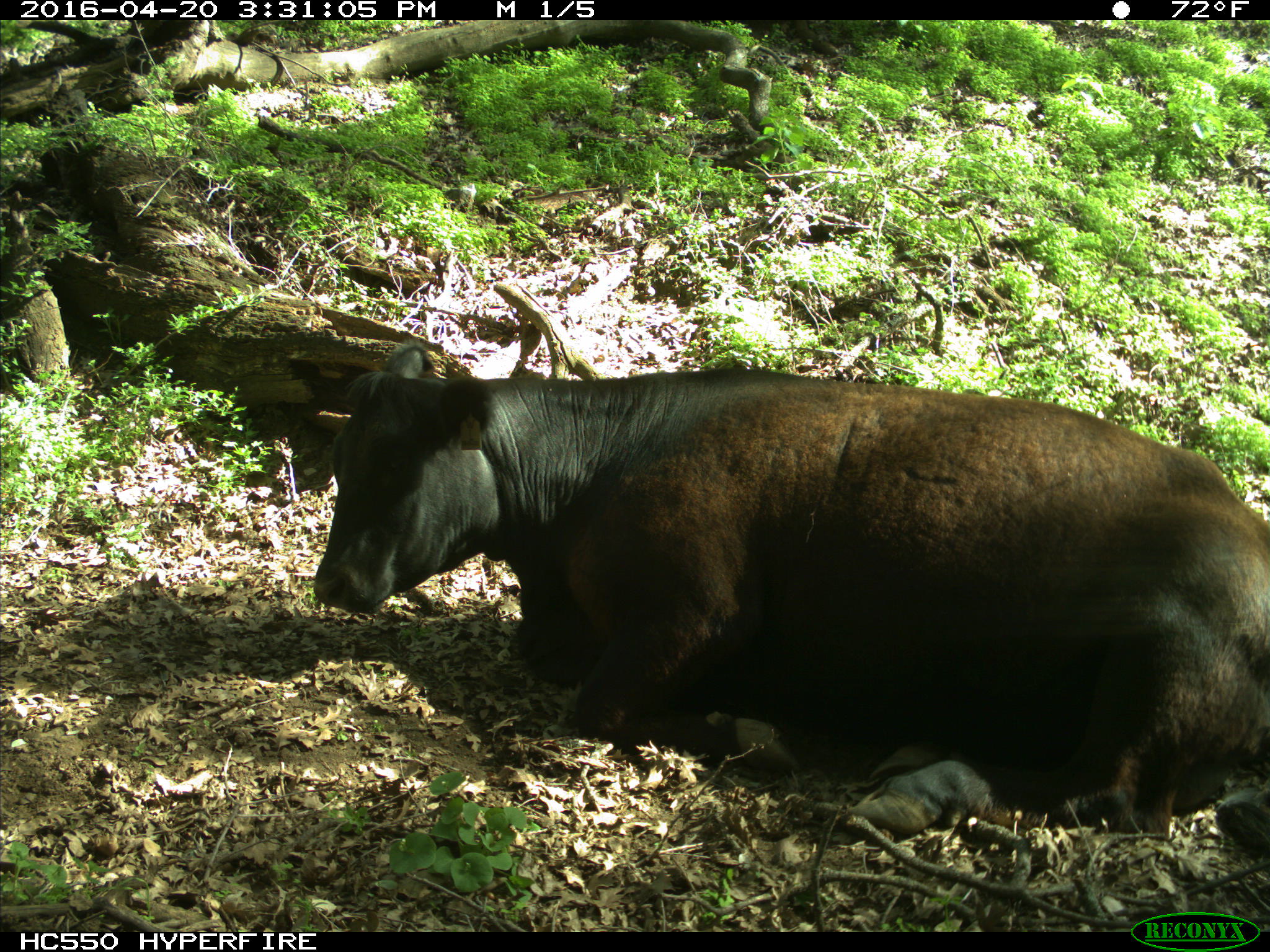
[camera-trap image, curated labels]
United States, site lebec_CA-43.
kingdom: Animalia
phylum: Chordata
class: Mammalia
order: Artiodactyla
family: Bovidae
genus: Bos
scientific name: Bos taurus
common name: domestic cow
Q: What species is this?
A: Bos taurus (domestic cow).